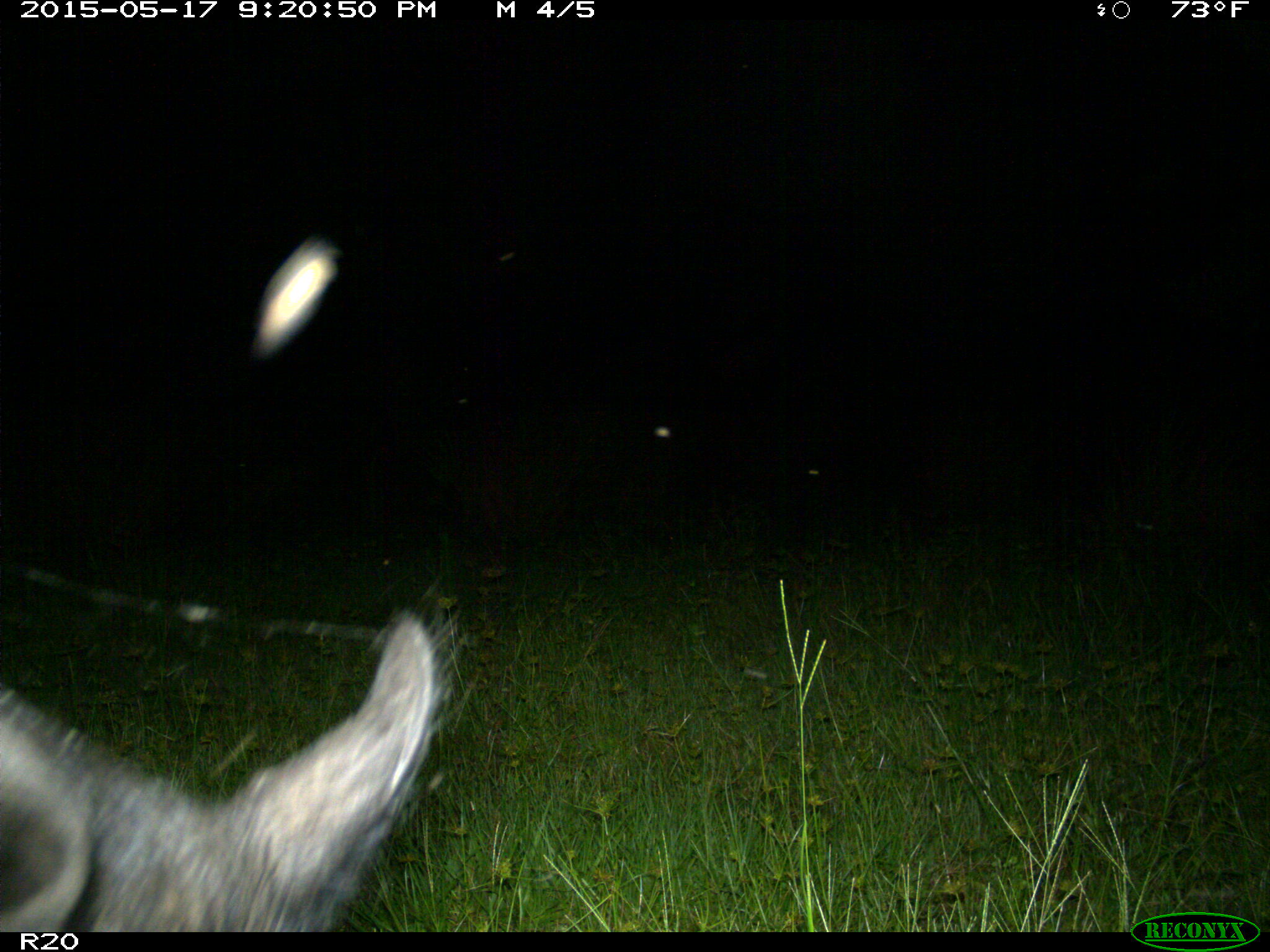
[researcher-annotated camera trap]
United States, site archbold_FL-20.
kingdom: Animalia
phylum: Chordata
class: Mammalia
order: Artiodactyla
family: Suidae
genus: Sus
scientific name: Sus scrofa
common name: wild boar